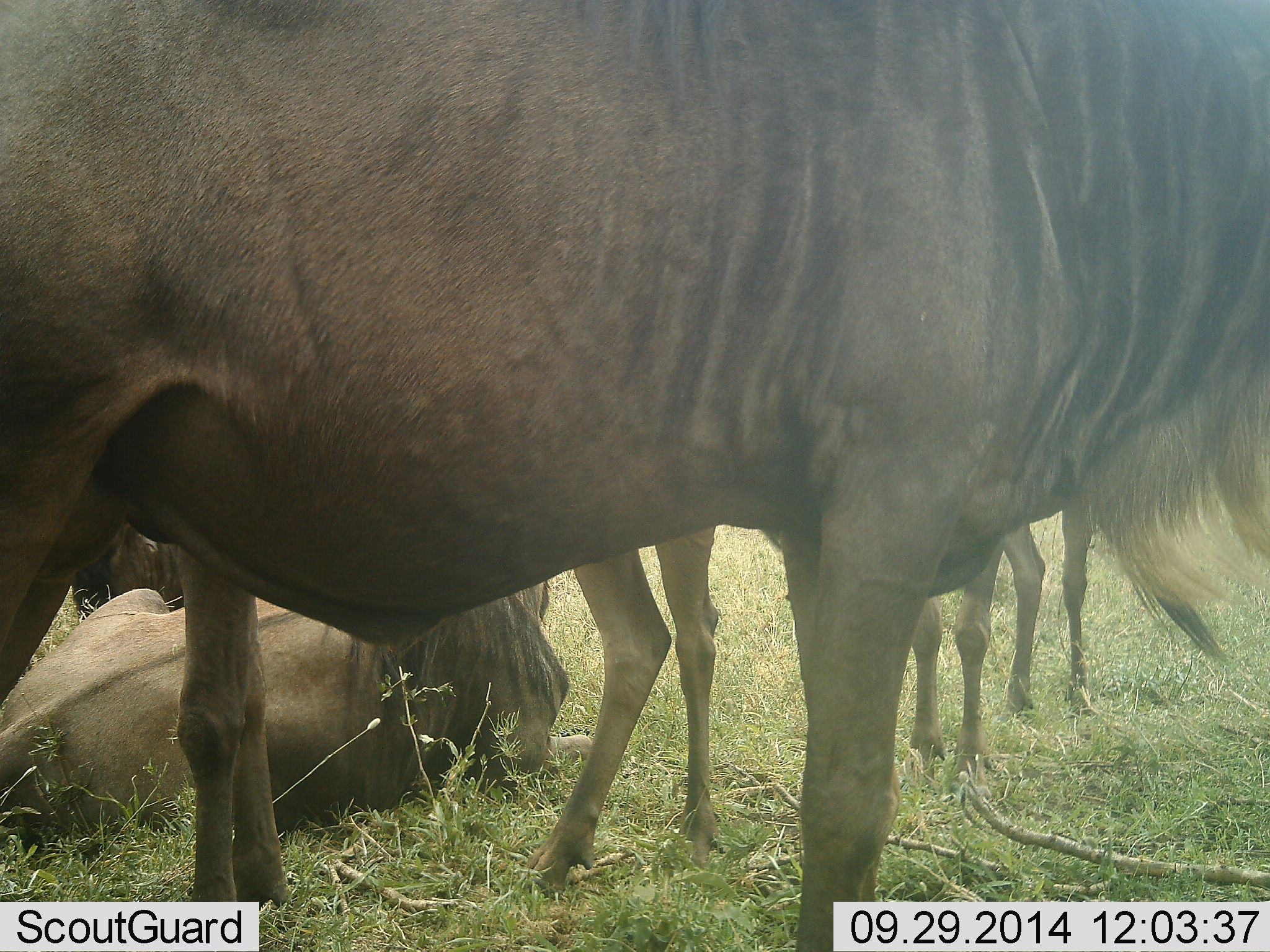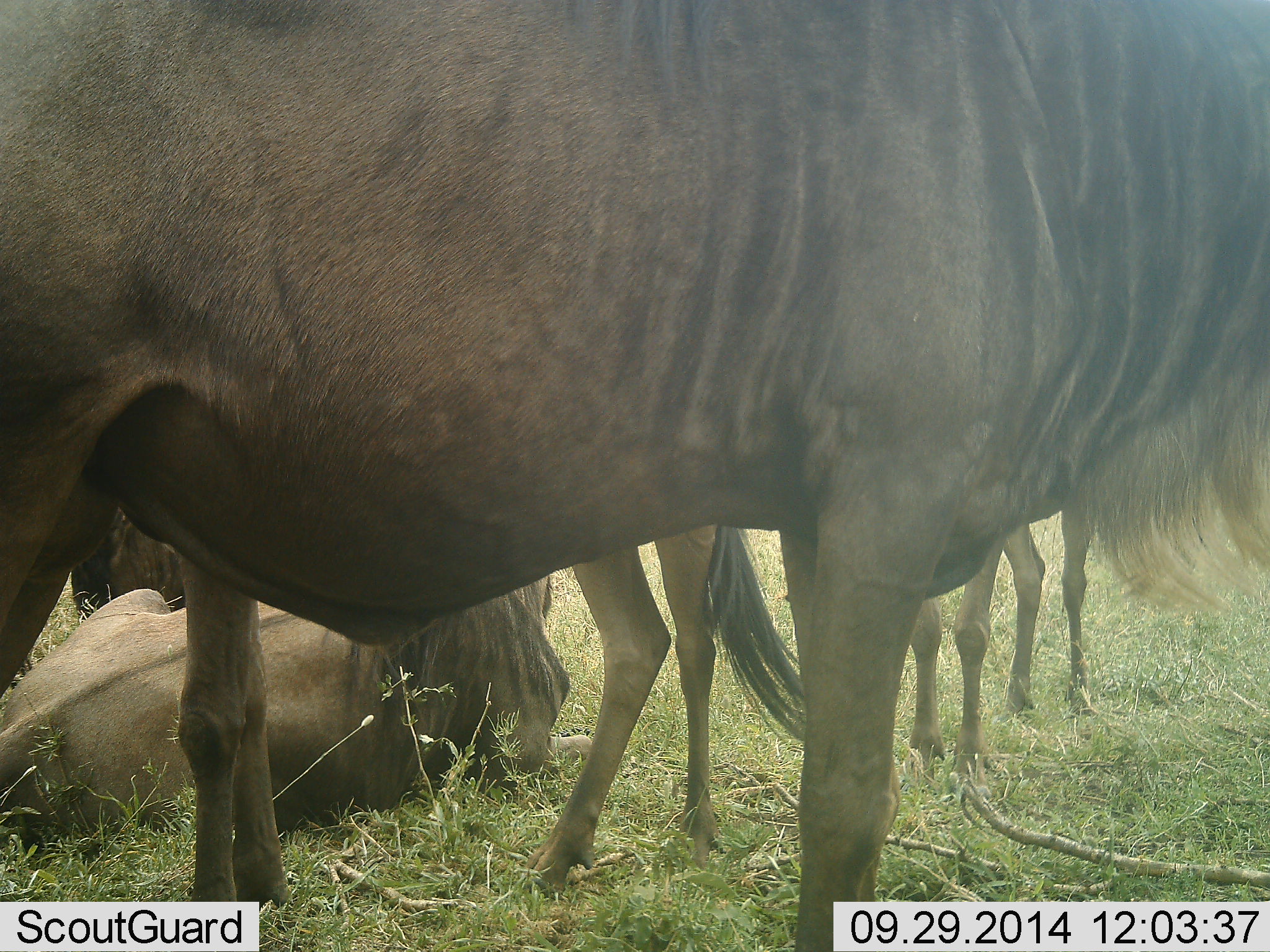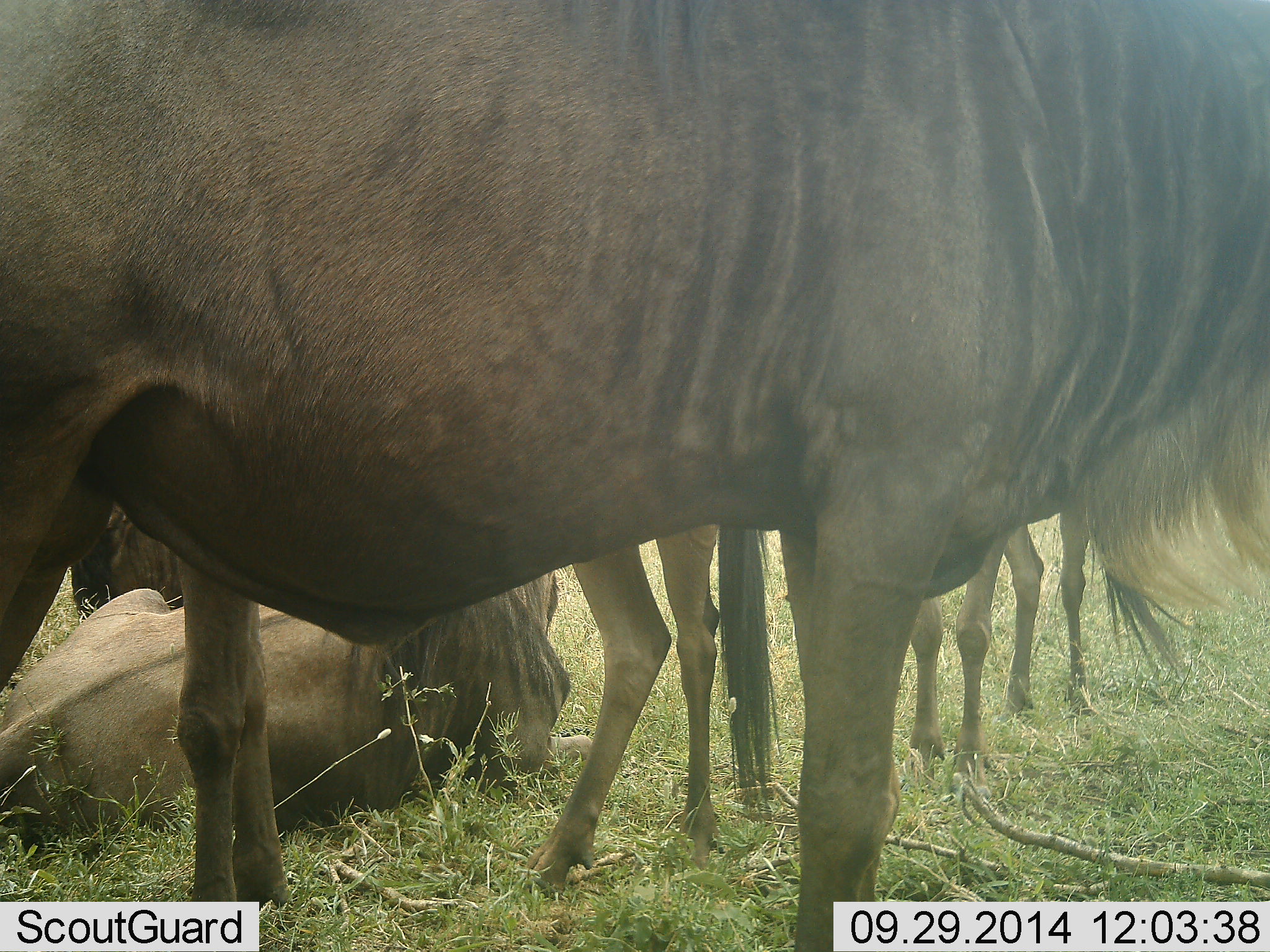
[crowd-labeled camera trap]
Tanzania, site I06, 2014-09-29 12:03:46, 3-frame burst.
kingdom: Animalia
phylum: Chordata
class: Mammalia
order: Artiodactyla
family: Bovidae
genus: Connochaetes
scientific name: Connochaetes taurinus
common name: blue wildebeest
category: wildebeest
Wildebeest (blue wildebeest) (Connochaetes taurinus), count 4. Behavior (volunteer vote fractions): standing 90%, resting 100%, moving 0%, interacting 10%. Young present (vote fraction): 20%. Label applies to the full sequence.